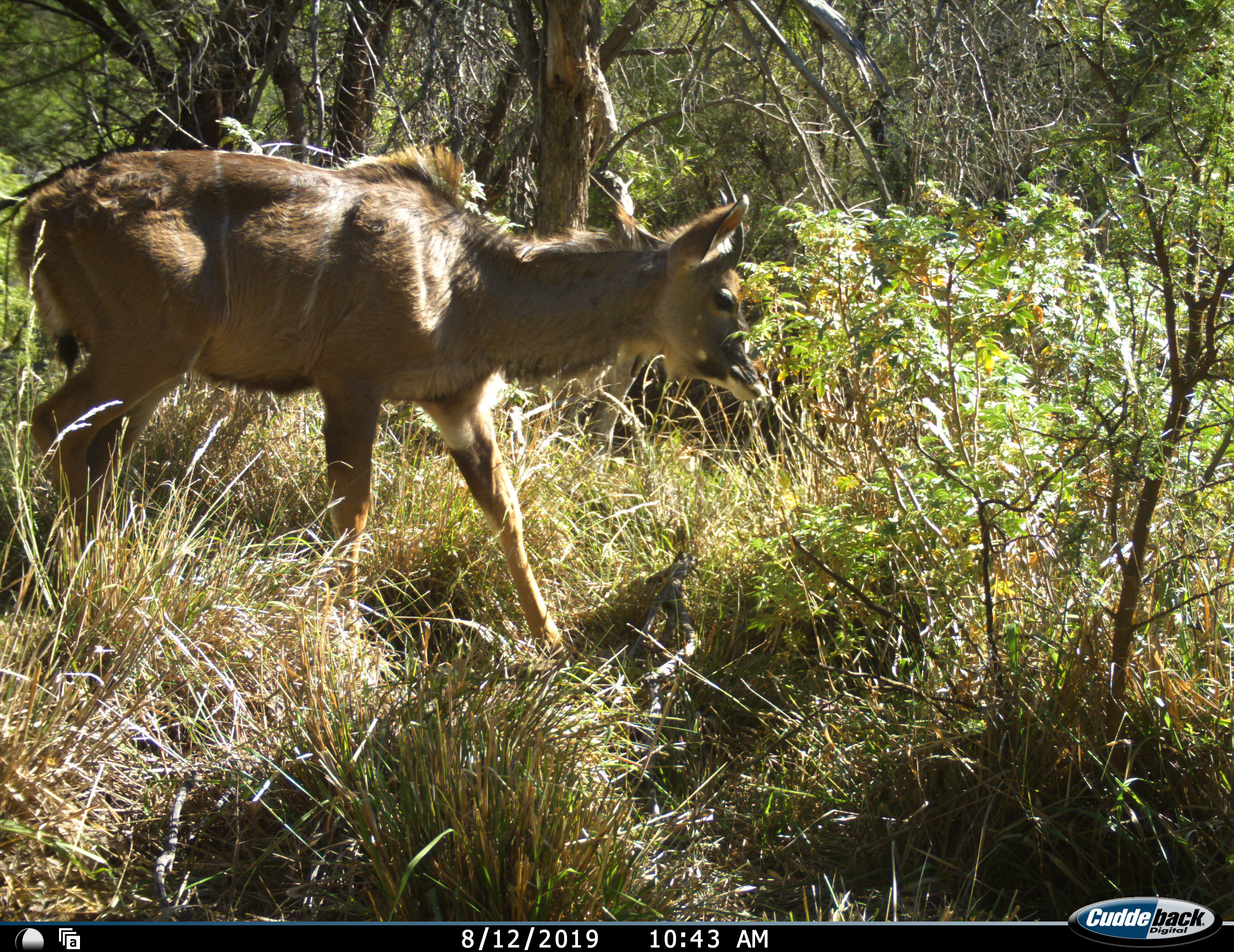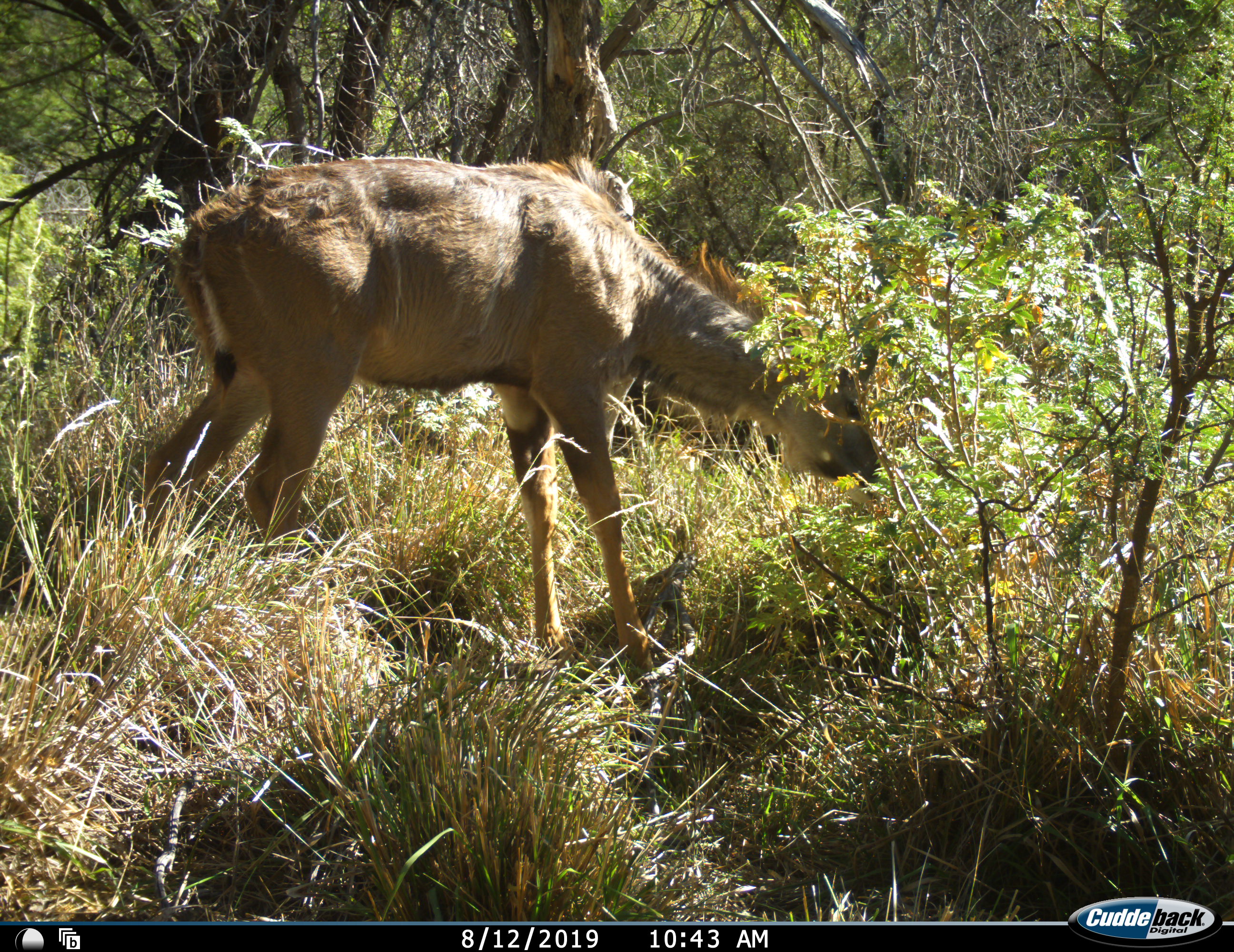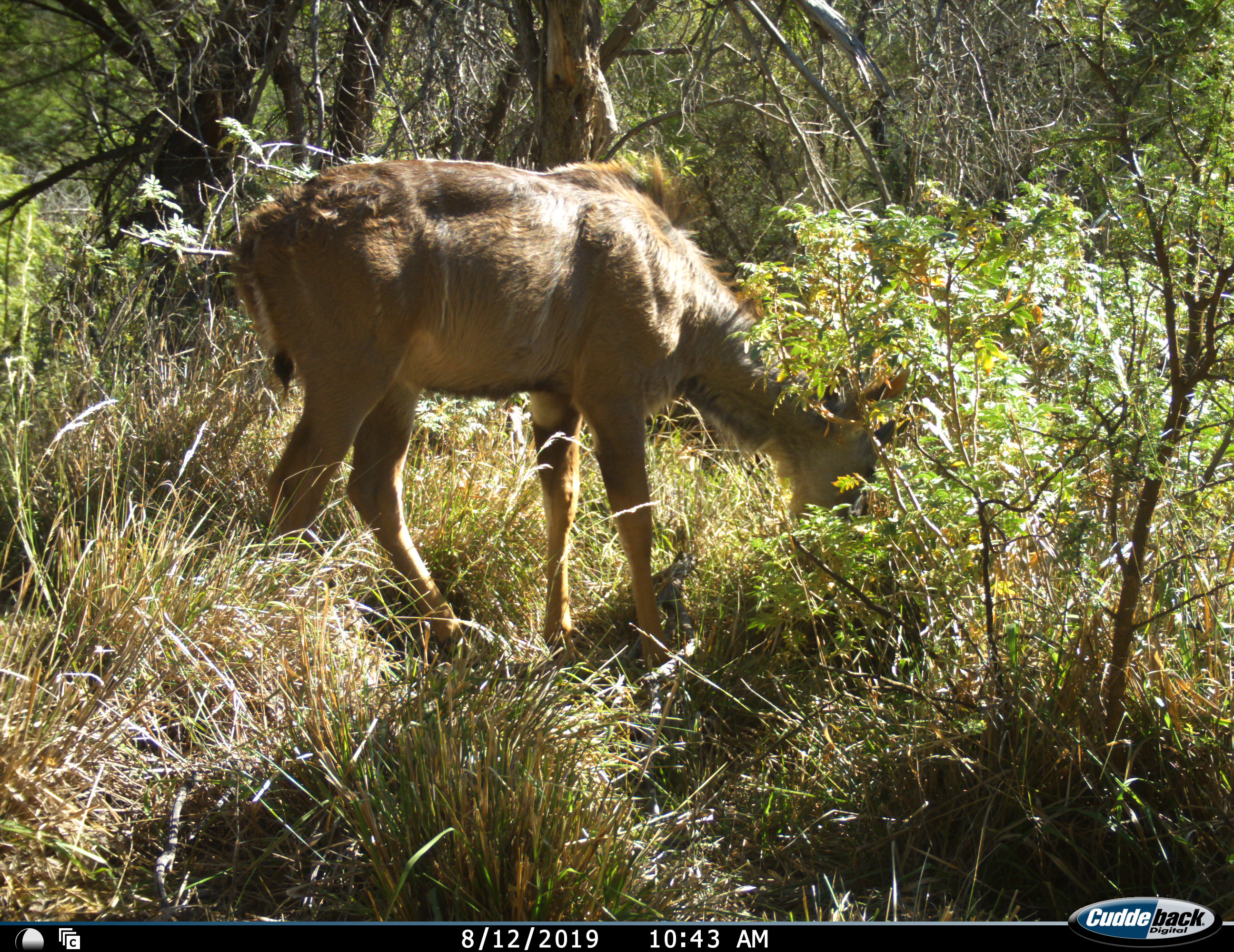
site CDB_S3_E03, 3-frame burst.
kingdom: Animalia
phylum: Chordata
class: Mammalia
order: Artiodactyla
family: Bovidae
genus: Tragelaphus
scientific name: Tragelaphus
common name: kudu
Kudu (Tragelaphus), count 1. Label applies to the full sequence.